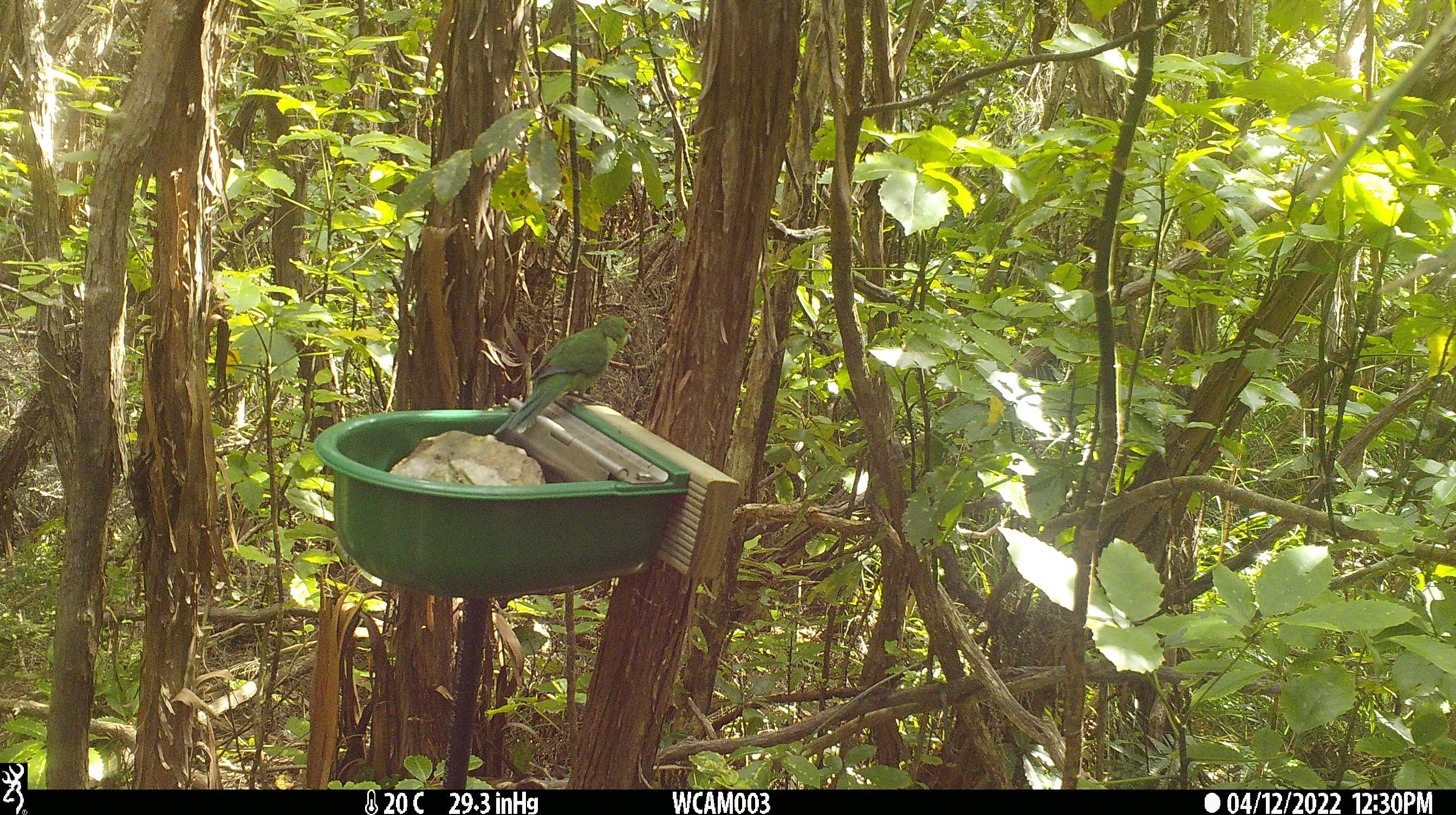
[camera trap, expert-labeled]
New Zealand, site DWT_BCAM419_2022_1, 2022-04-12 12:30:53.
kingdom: Animalia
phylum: Chordata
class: Aves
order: Psittaciformes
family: Psittaculidae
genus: Cyanoramphus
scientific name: Cyanoramphus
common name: parakeet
Parakeet (Cyanoramphus).